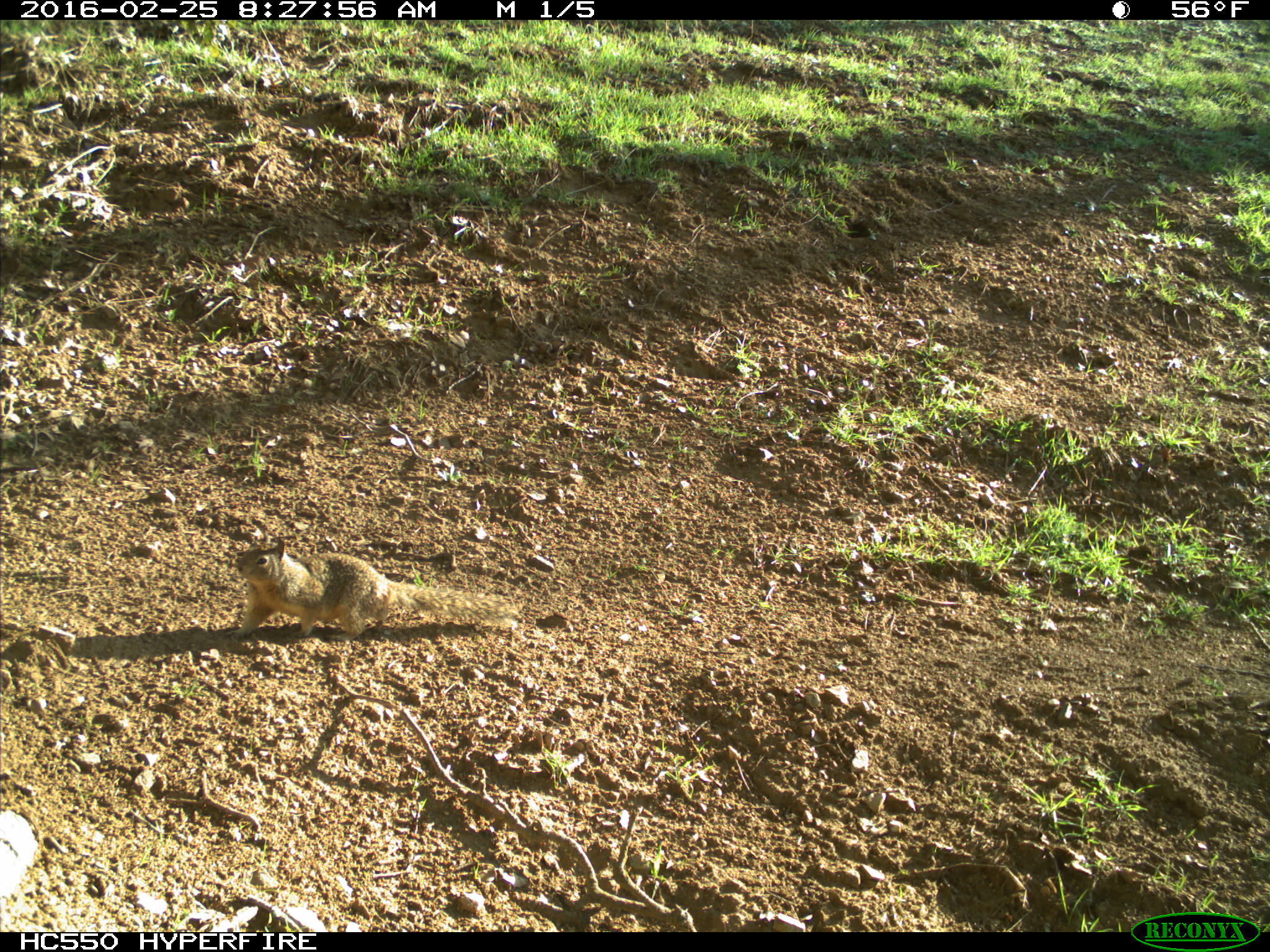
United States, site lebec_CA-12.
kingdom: Animalia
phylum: Chordata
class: Mammalia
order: Rodentia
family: Sciuridae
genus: Otospermophilus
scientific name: Otospermophilus beecheyi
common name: california ground squirrel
Otospermophilus beecheyi (california ground squirrel).